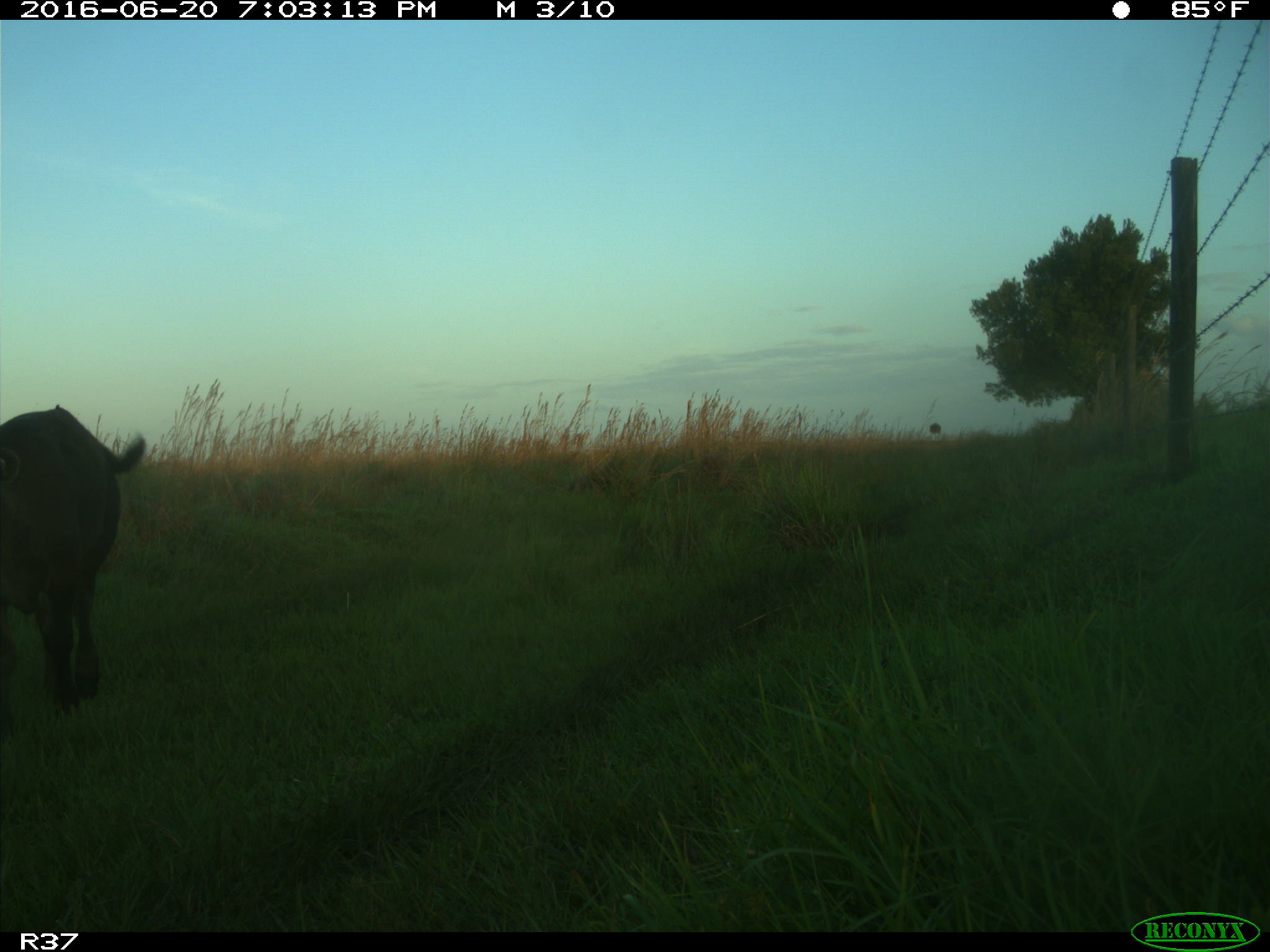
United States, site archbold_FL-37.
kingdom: Animalia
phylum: Chordata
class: Mammalia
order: Artiodactyla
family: Bovidae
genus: Bos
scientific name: Bos taurus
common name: domestic cow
Bos taurus (domestic cow).